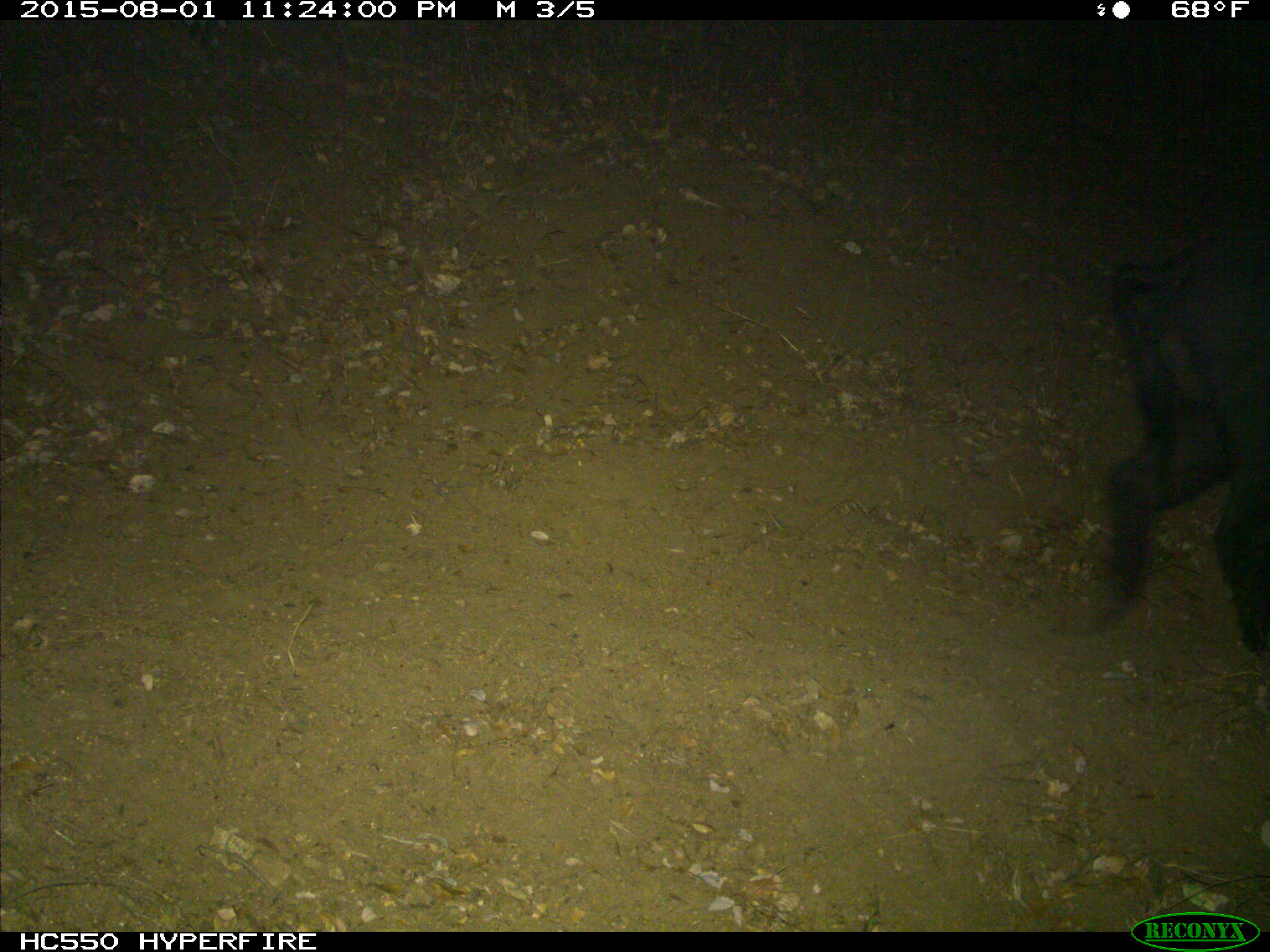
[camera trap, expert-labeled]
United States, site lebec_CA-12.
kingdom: Animalia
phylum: Chordata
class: Mammalia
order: Artiodactyla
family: Suidae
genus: Sus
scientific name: Sus scrofa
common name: wild boar